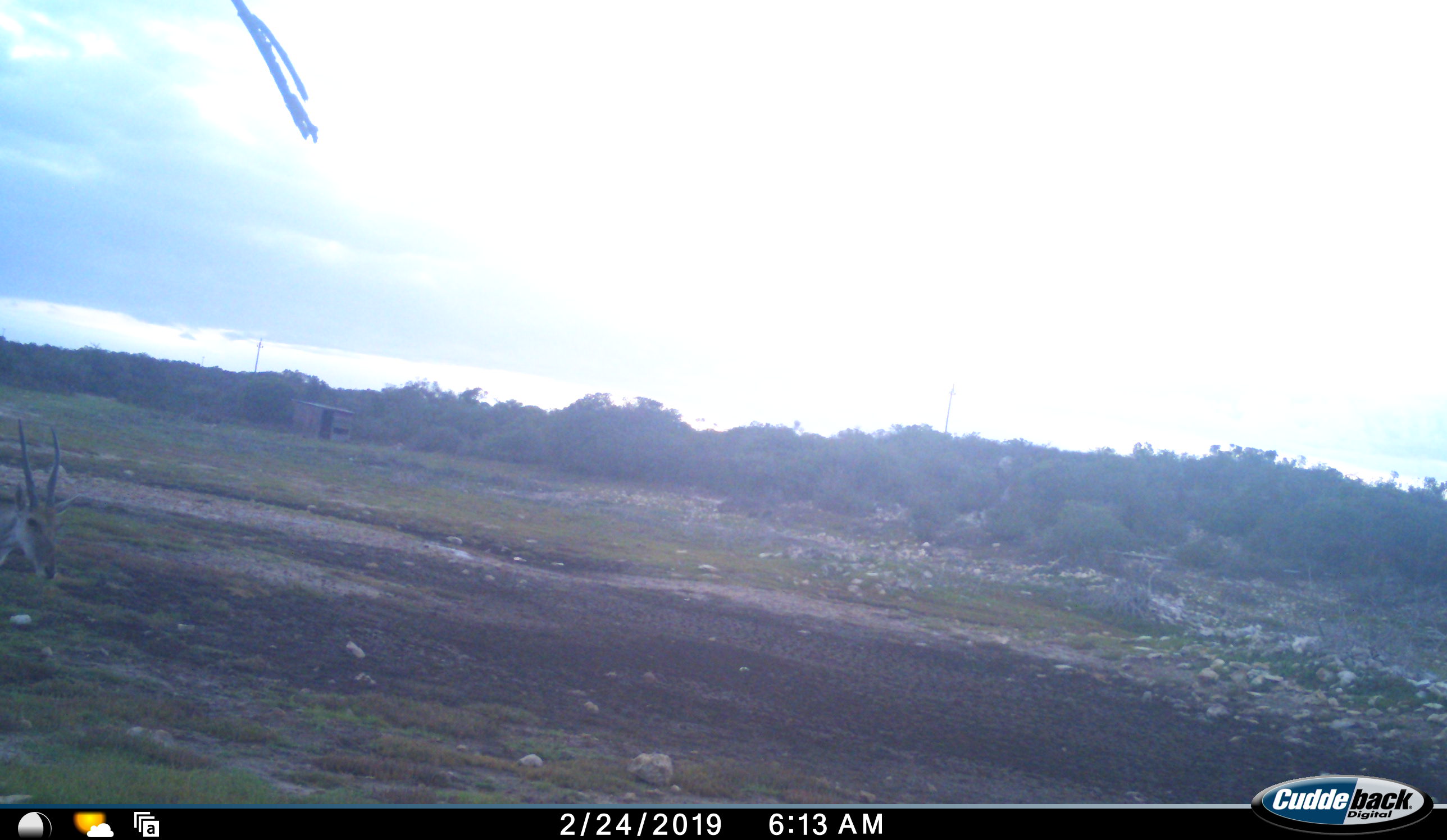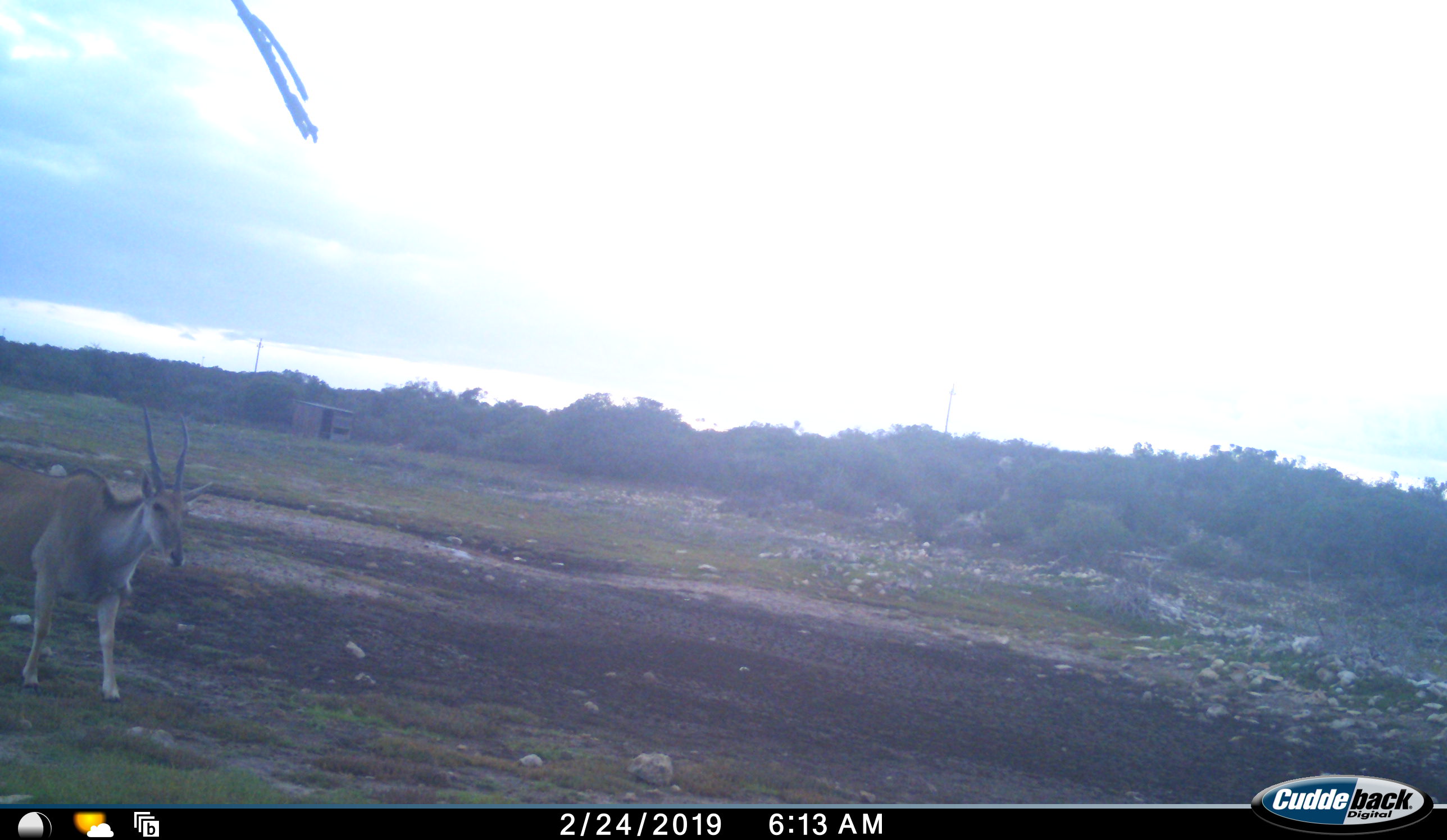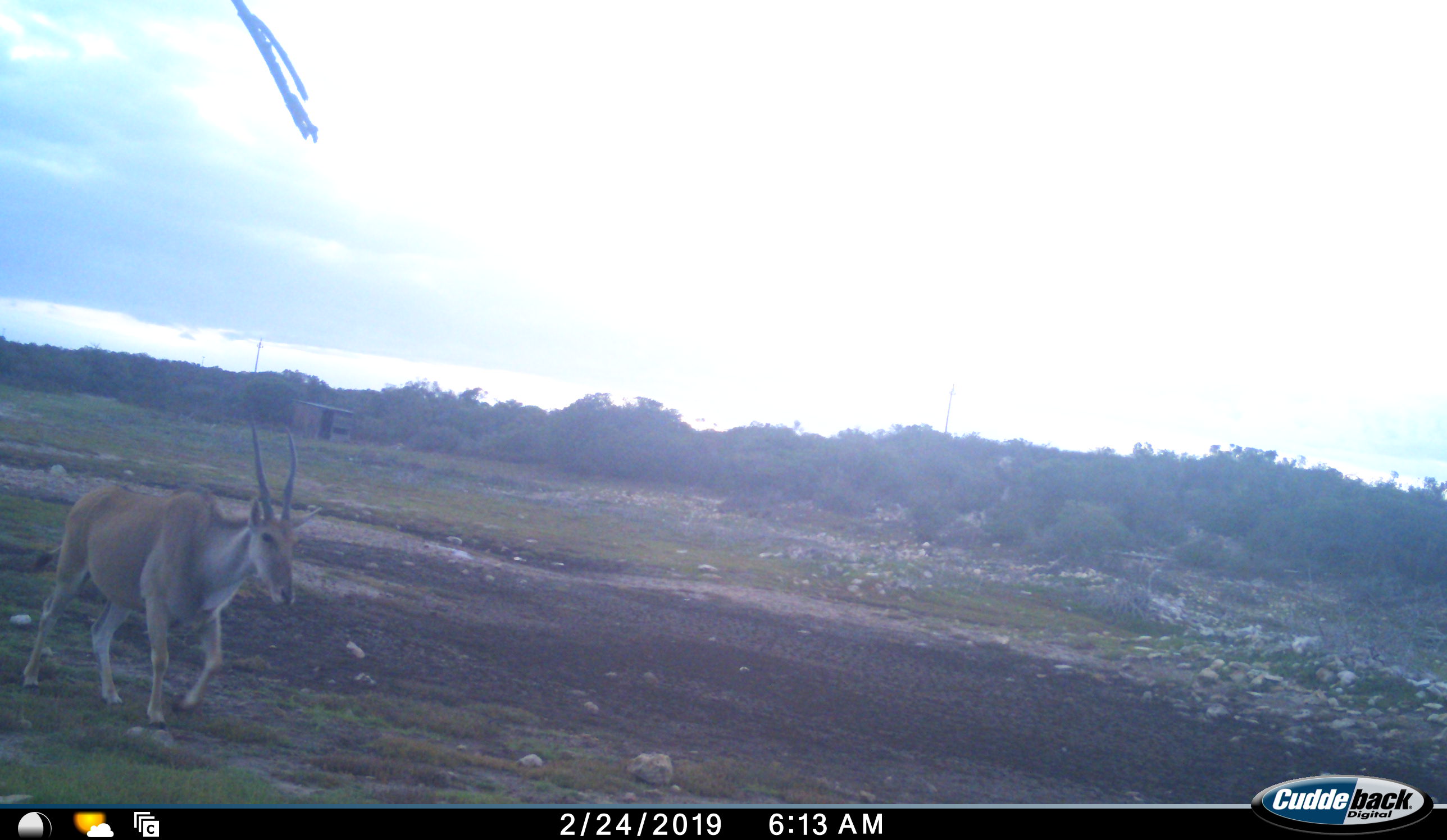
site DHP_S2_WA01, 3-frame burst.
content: unidentified animal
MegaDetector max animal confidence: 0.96